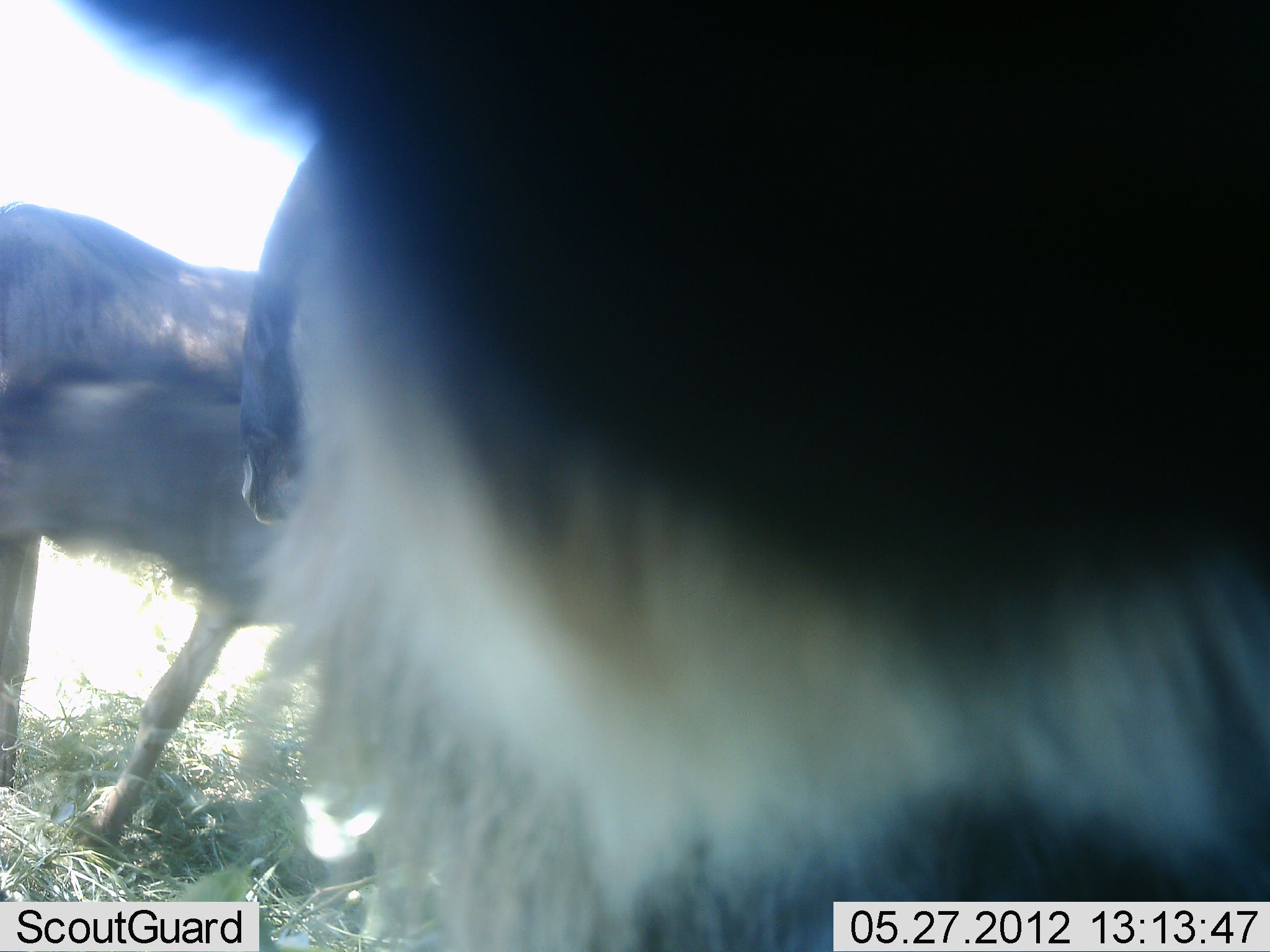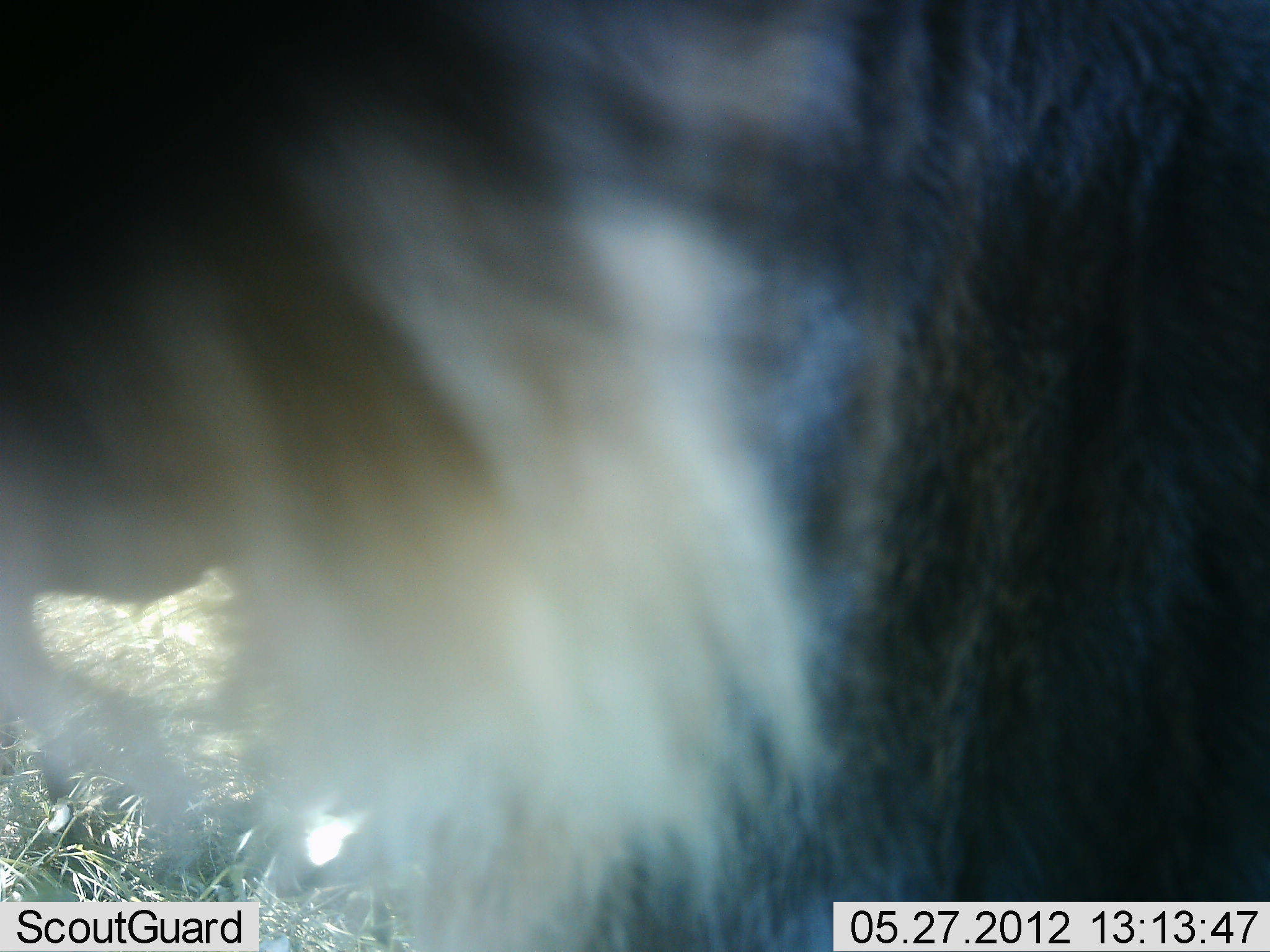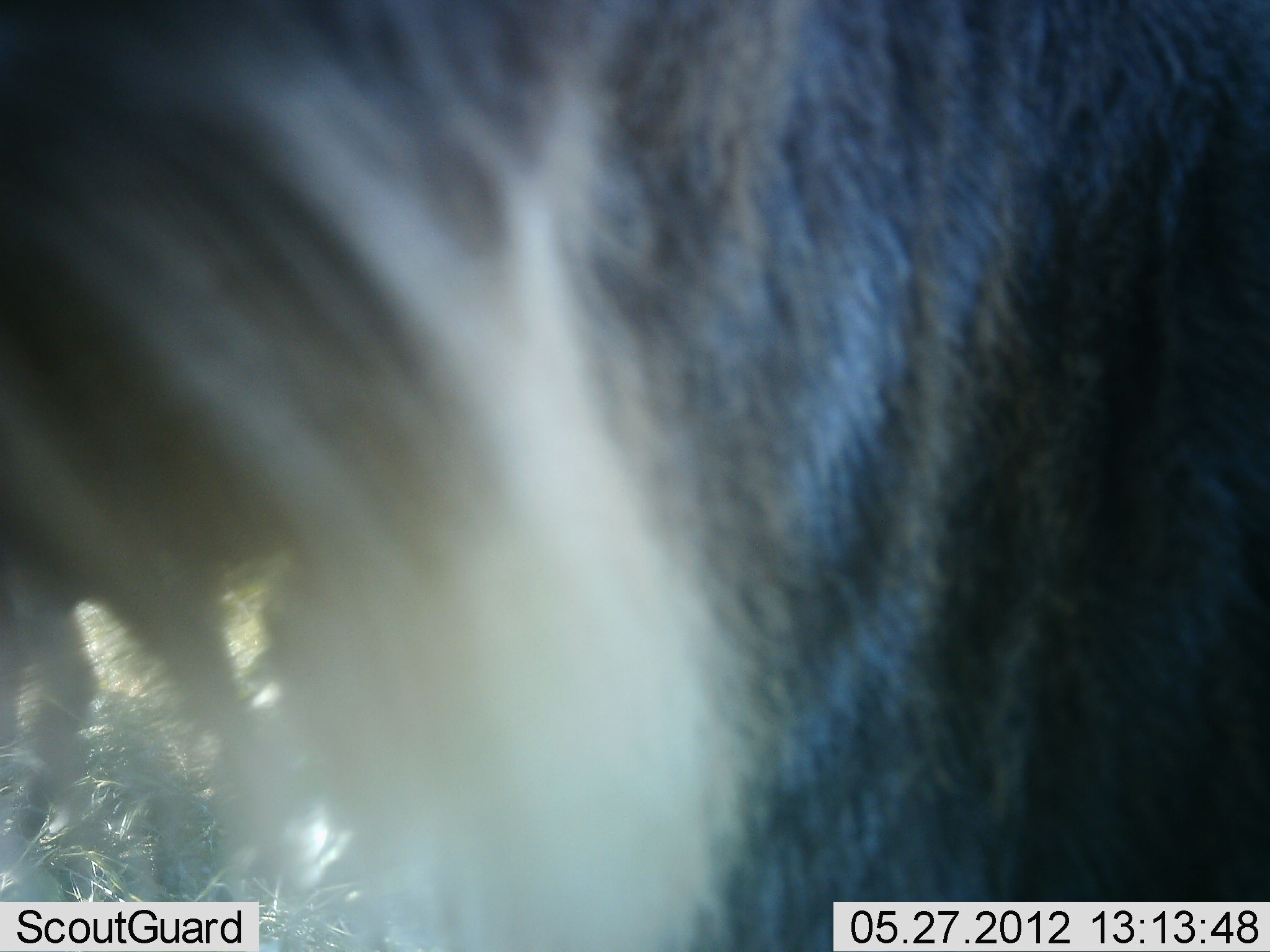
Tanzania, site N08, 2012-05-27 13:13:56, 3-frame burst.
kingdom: Animalia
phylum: Chordata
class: Mammalia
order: Artiodactyla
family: Bovidae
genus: Connochaetes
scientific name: Connochaetes taurinus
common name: blue wildebeest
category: wildebeest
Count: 3.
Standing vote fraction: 100%.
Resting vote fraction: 0%.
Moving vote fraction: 21%.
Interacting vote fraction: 0%.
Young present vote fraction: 7%.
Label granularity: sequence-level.